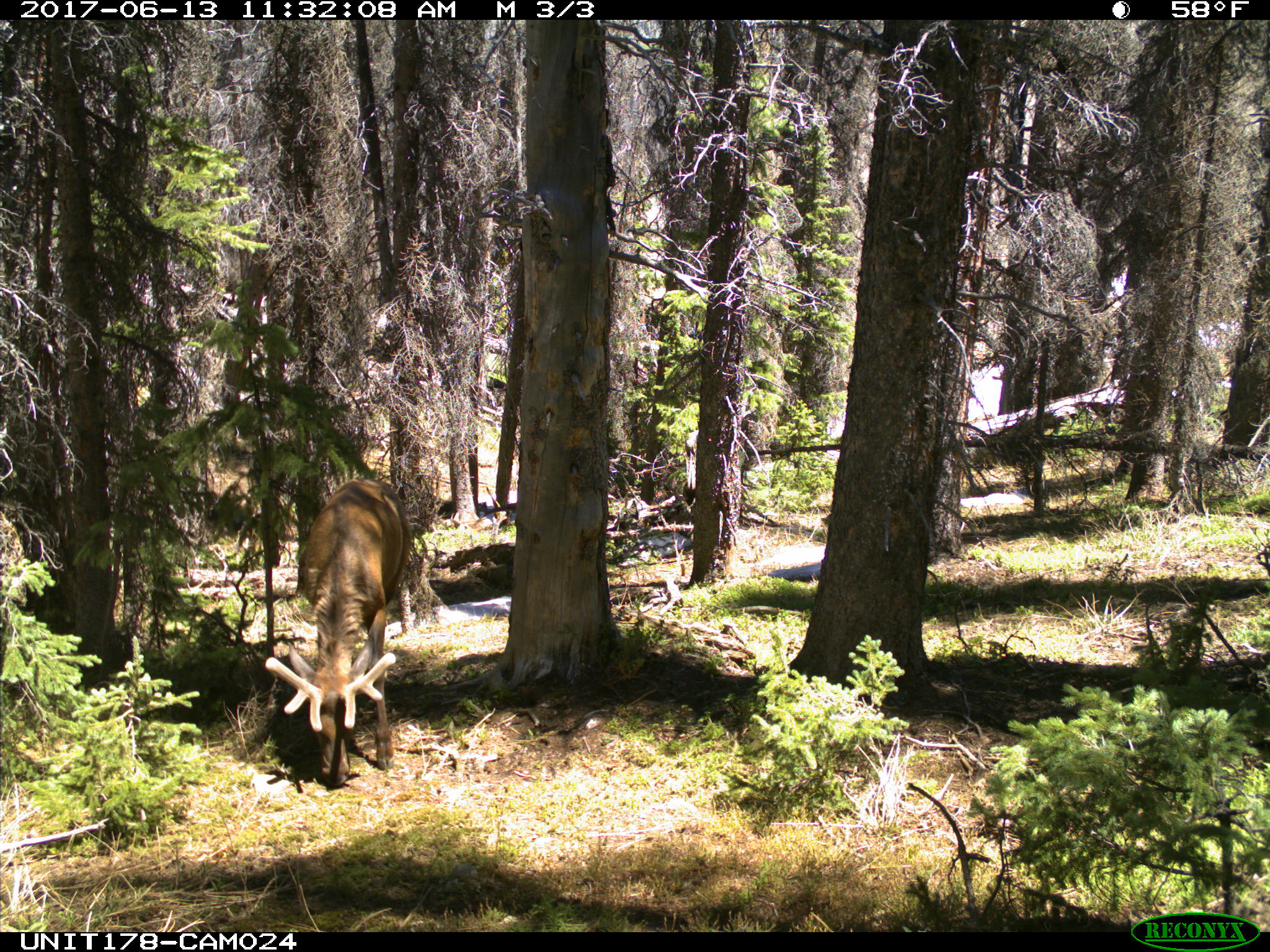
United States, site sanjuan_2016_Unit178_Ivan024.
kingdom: Animalia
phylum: Chordata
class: Mammalia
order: Artiodactyla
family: Cervidae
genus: Cervus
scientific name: Cervus elaphus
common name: red deer